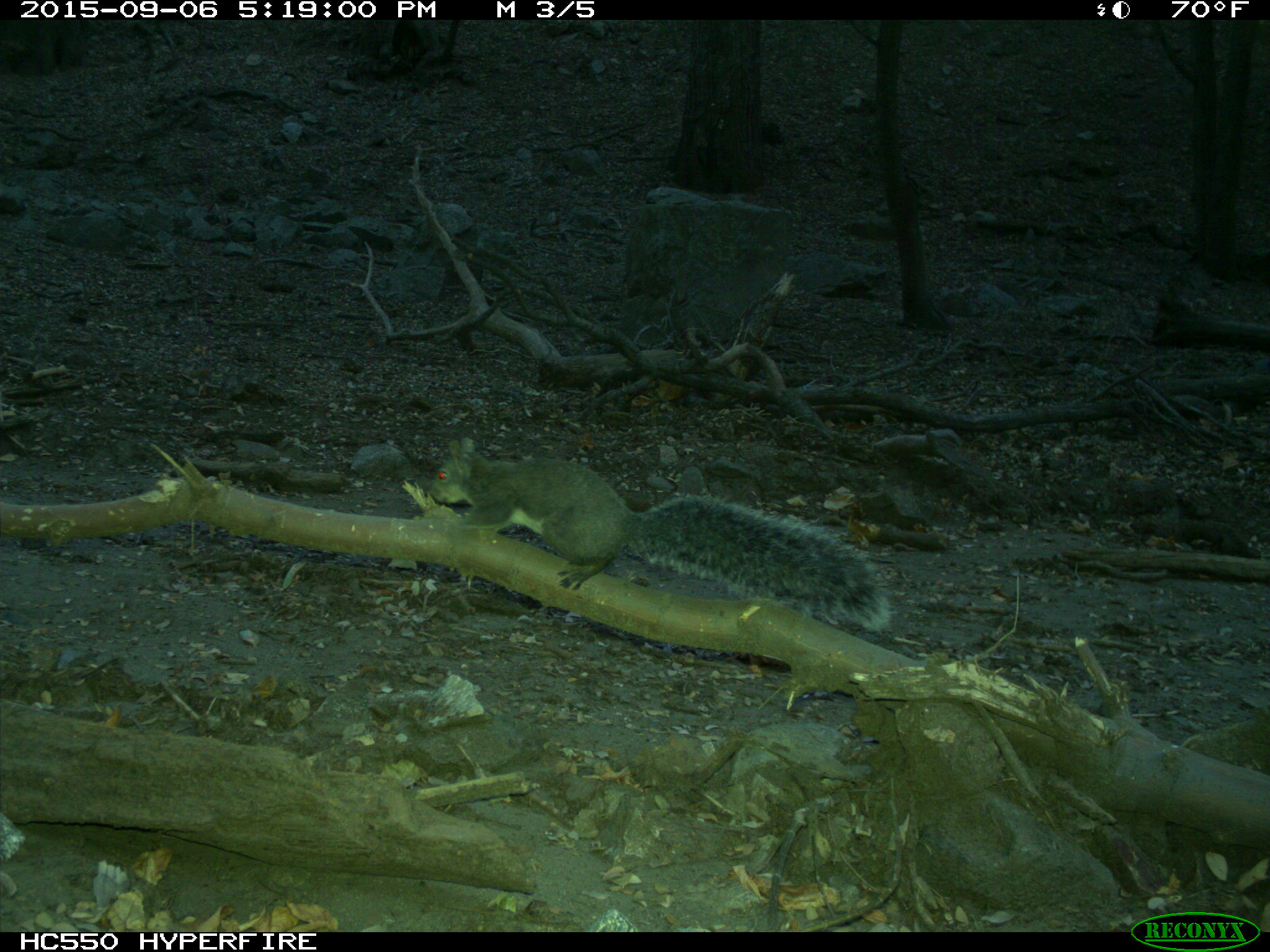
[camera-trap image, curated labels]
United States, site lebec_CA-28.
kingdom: Animalia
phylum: Chordata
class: Mammalia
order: Rodentia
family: Sciuridae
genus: Sciurus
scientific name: Sciurus carolinensis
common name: eastern gray squirrel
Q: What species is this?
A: Sciurus carolinensis (eastern gray squirrel).